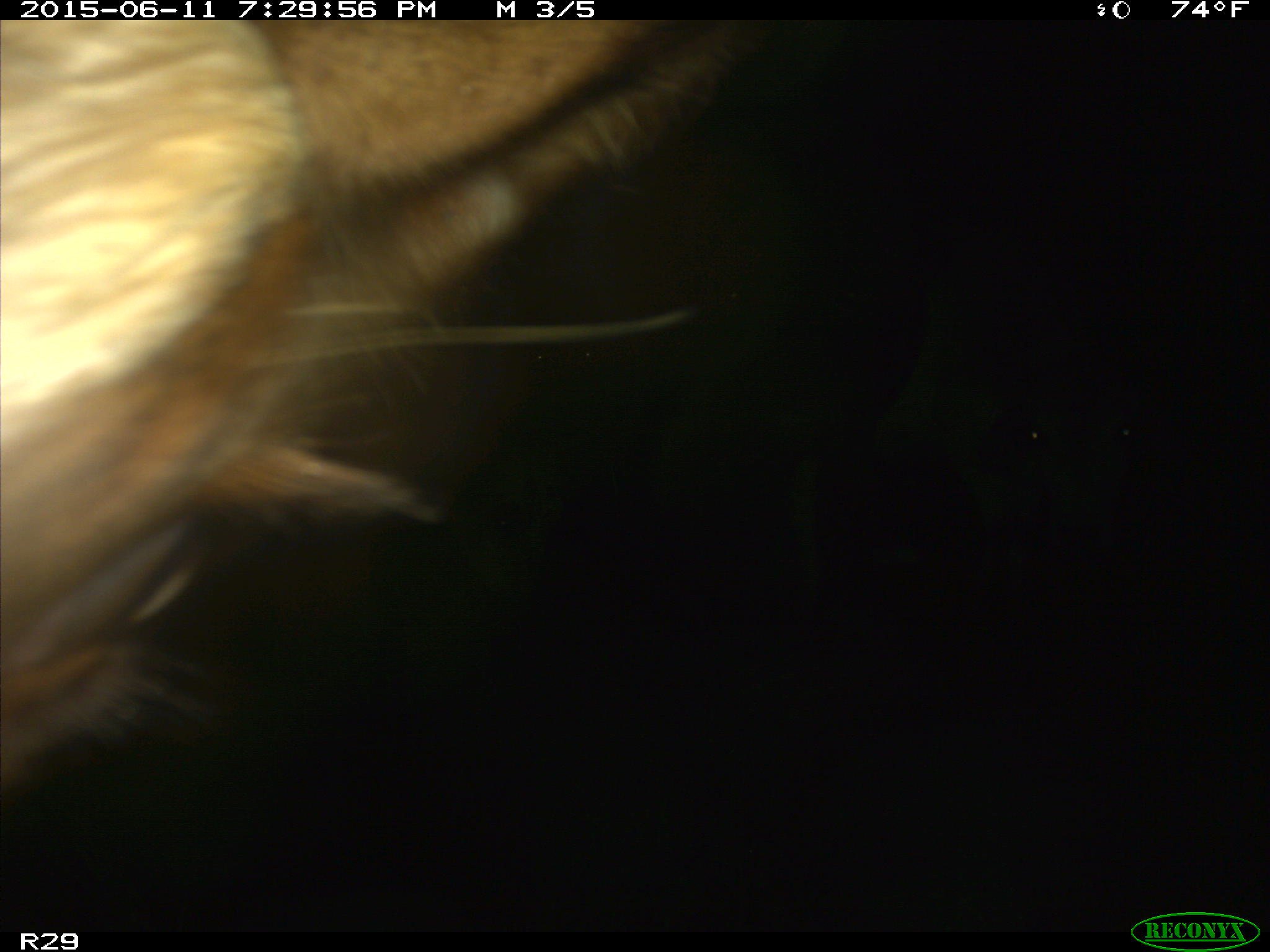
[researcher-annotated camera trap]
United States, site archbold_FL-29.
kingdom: Animalia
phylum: Chordata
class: Mammalia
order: Artiodactyla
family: Bovidae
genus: Bos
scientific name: Bos taurus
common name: domestic cow